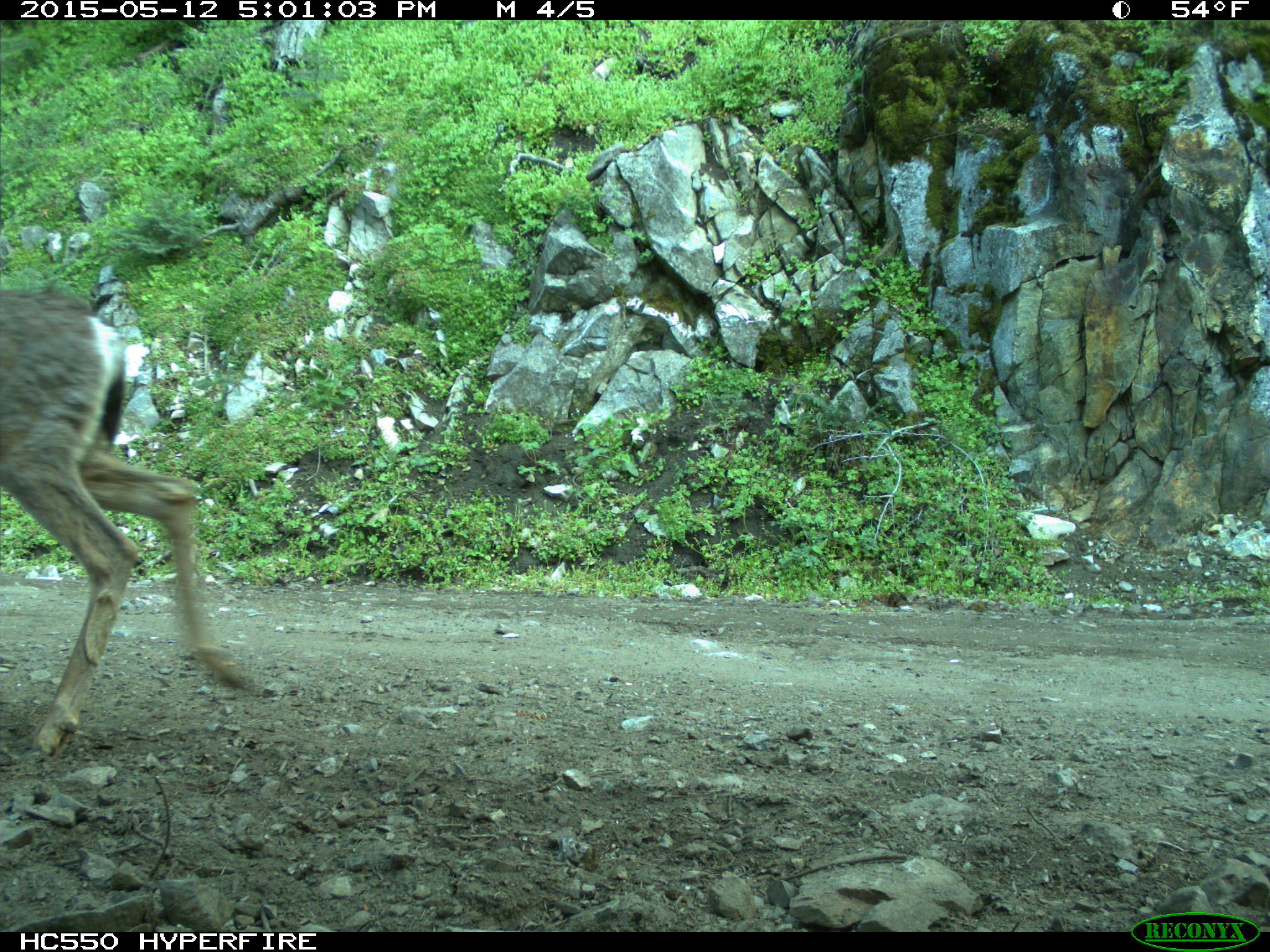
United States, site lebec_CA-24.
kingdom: Animalia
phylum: Chordata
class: Mammalia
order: Artiodactyla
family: Cervidae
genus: Odocoileus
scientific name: Odocoileus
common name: deer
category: unidentified deer